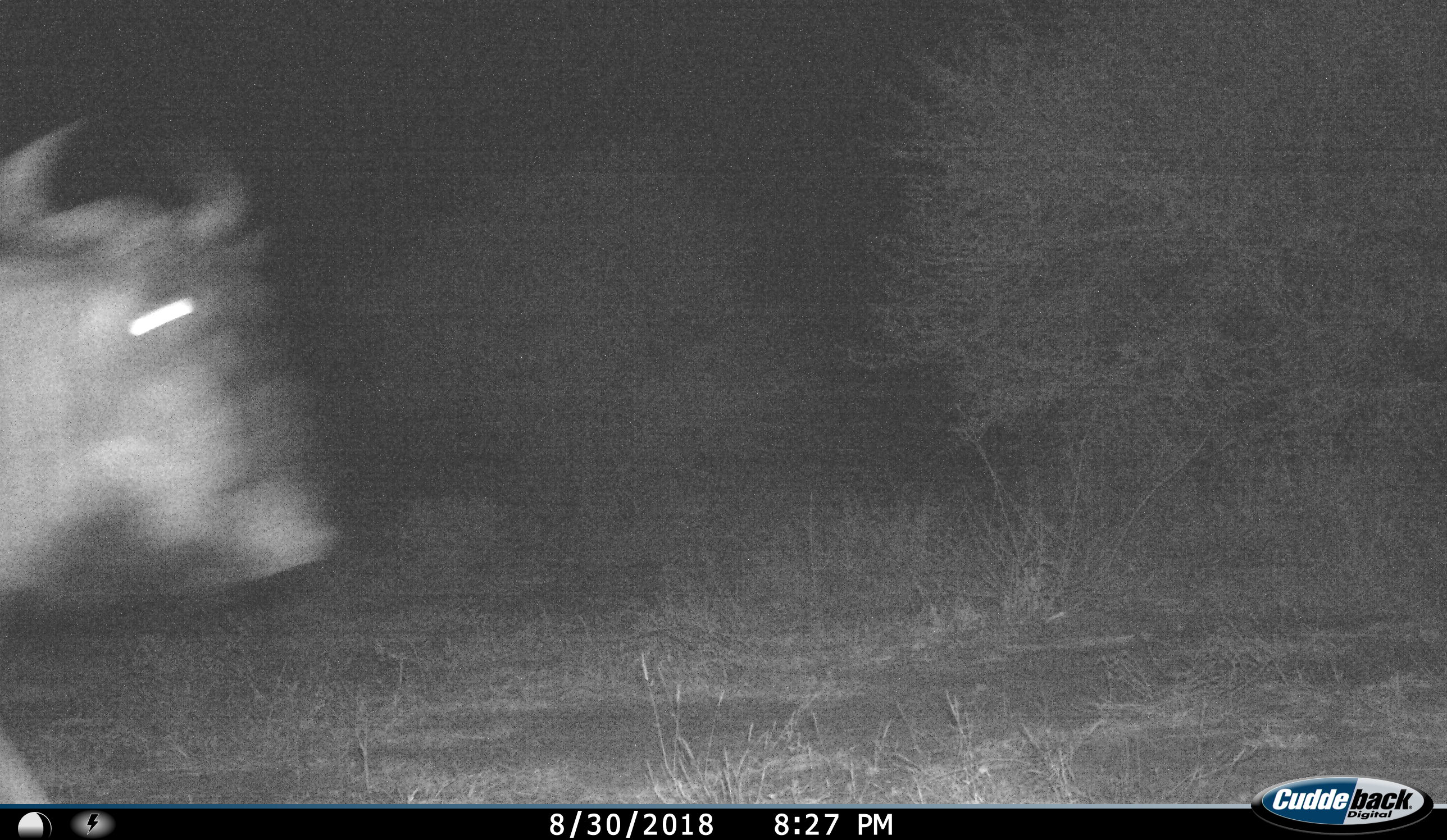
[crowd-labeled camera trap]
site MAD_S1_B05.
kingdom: Animalia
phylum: Chordata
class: Mammalia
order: Artiodactyla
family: Bovidae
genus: Connochaetes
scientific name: Connochaetes taurinus taurinus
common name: blue wildebeest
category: wildebeestblue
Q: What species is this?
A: Wildebeestblue (blue wildebeest) (Connochaetes taurinus taurinus).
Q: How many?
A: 1.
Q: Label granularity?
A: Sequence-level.